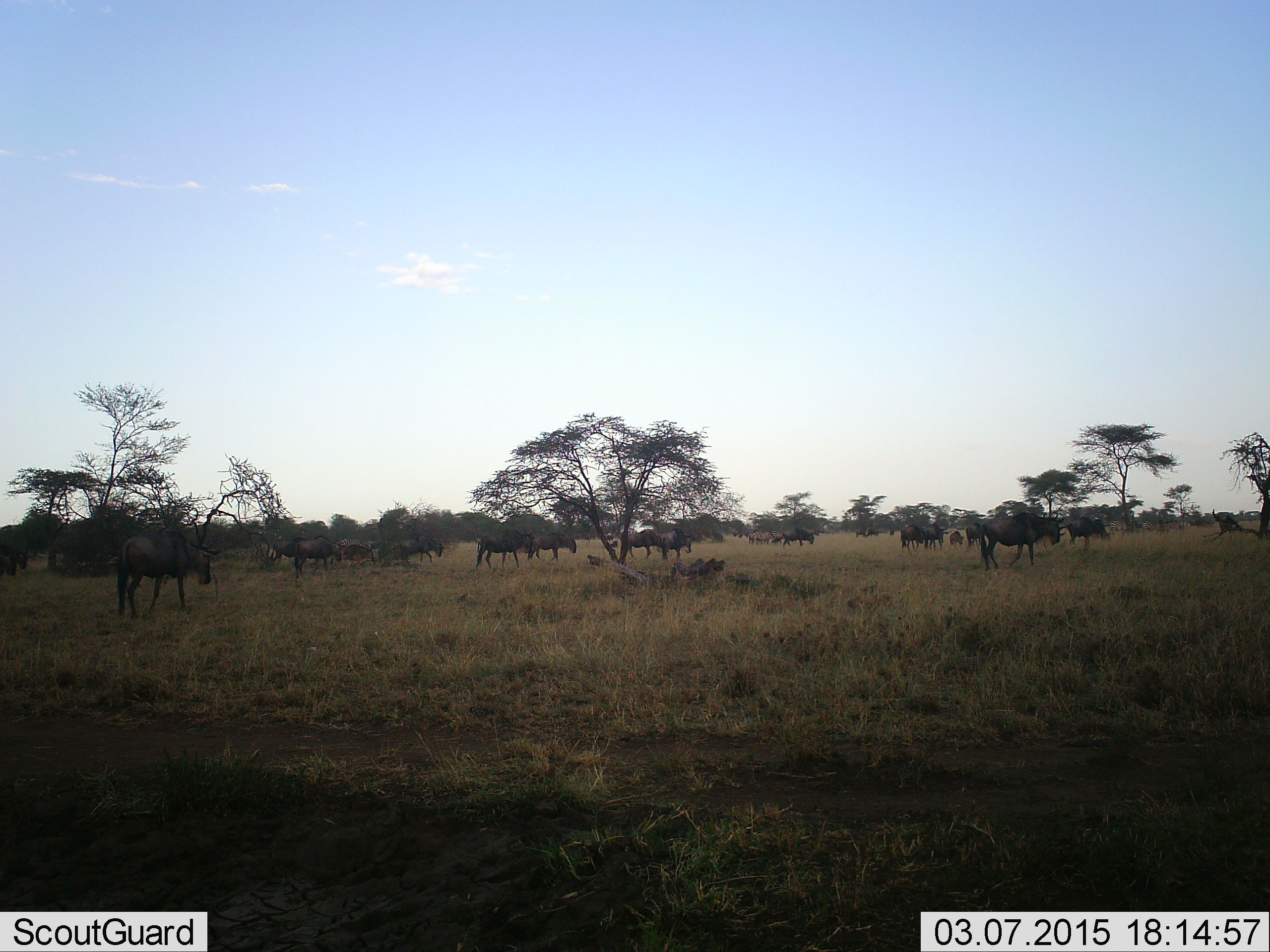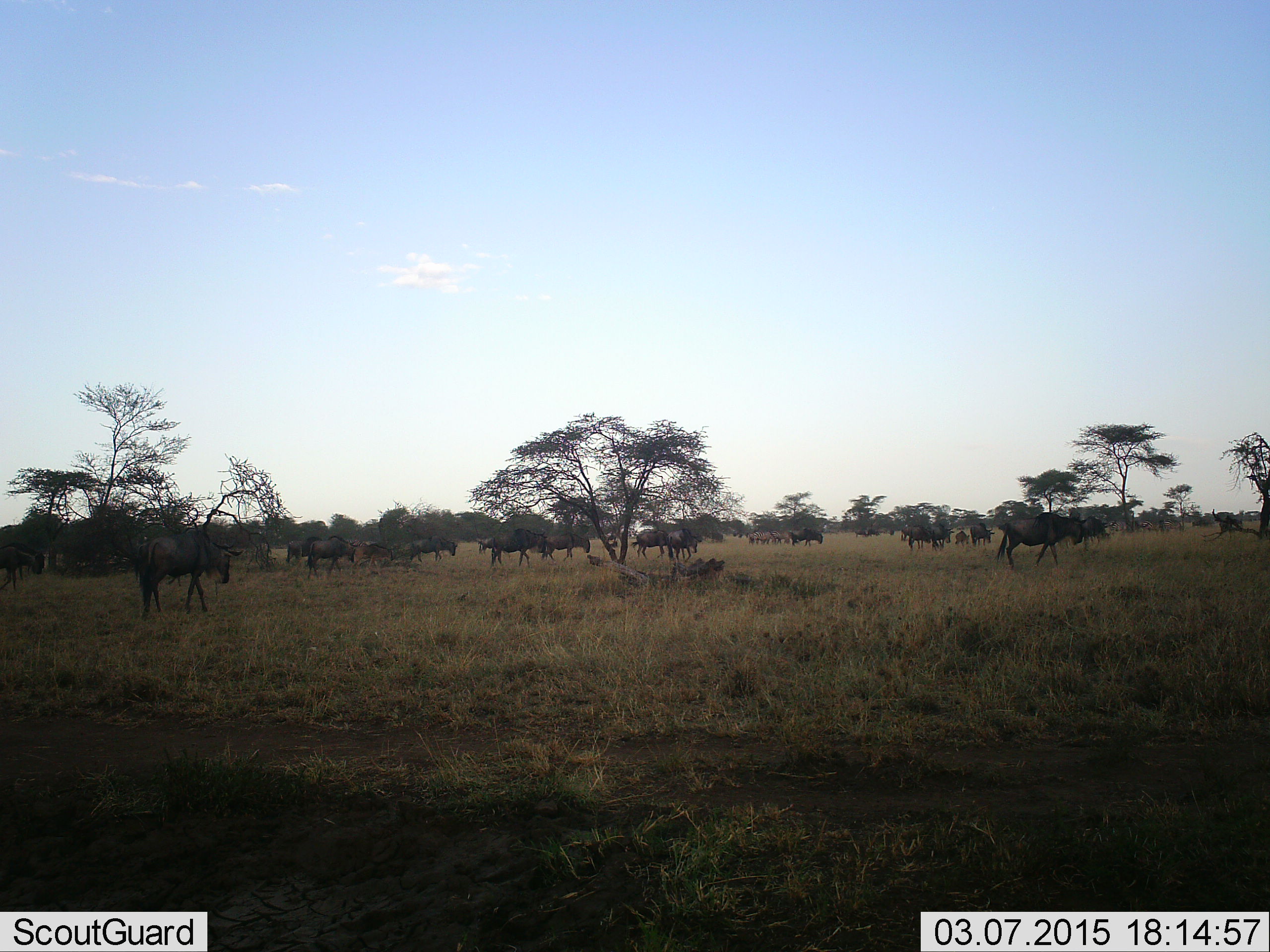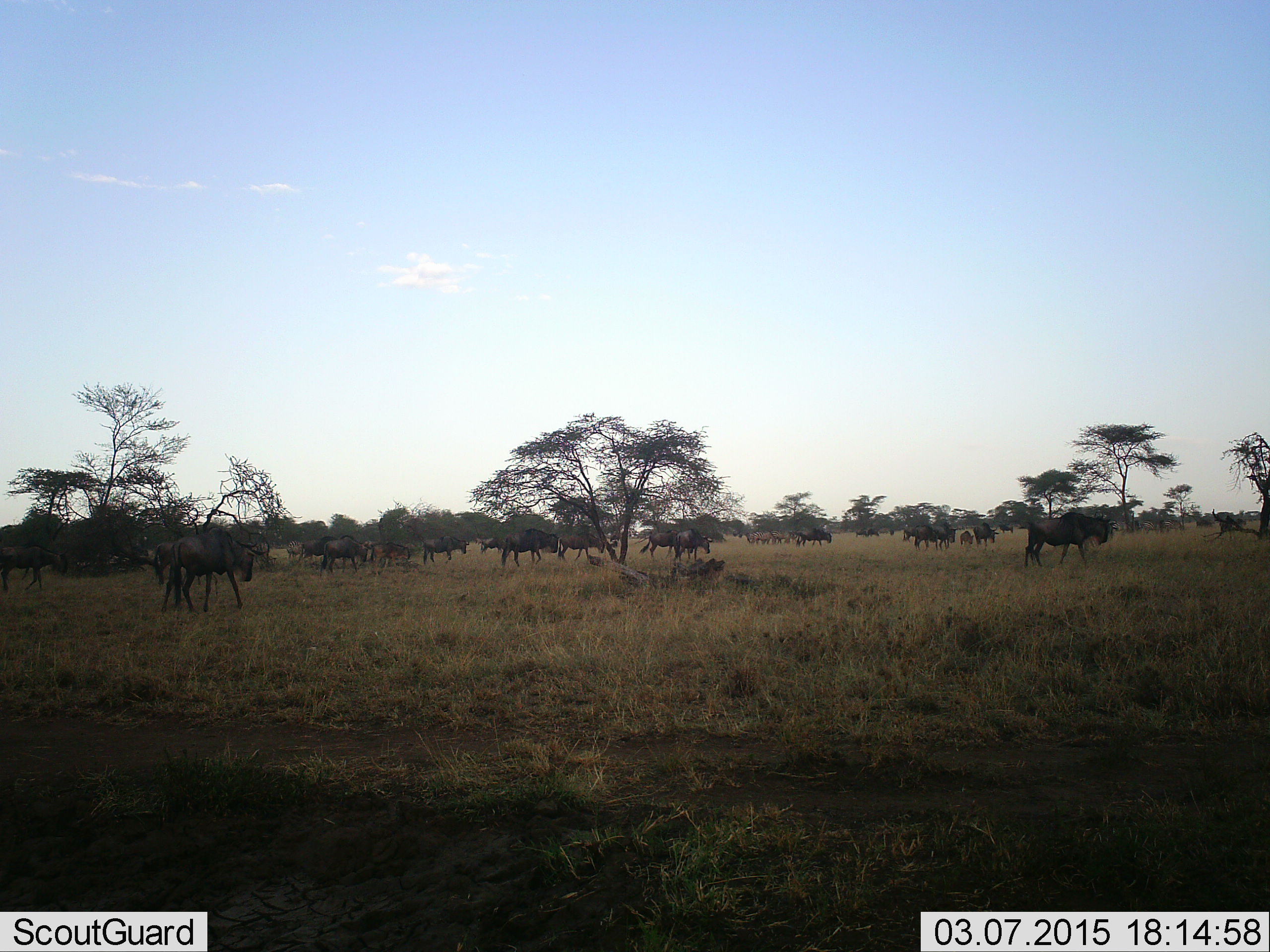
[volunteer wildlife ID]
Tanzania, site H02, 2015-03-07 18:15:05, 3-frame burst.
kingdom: Animalia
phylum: Chordata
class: Mammalia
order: Artiodactyla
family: Bovidae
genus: Connochaetes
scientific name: Connochaetes taurinus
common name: blue wildebeest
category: wildebeest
Wildebeest (blue wildebeest) (Connochaetes taurinus), count 11-50. Behavior (volunteer vote fractions): standing 9%, resting 0%, moving 91%, interacting 9%. Young present (vote fraction): 18%. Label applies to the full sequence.